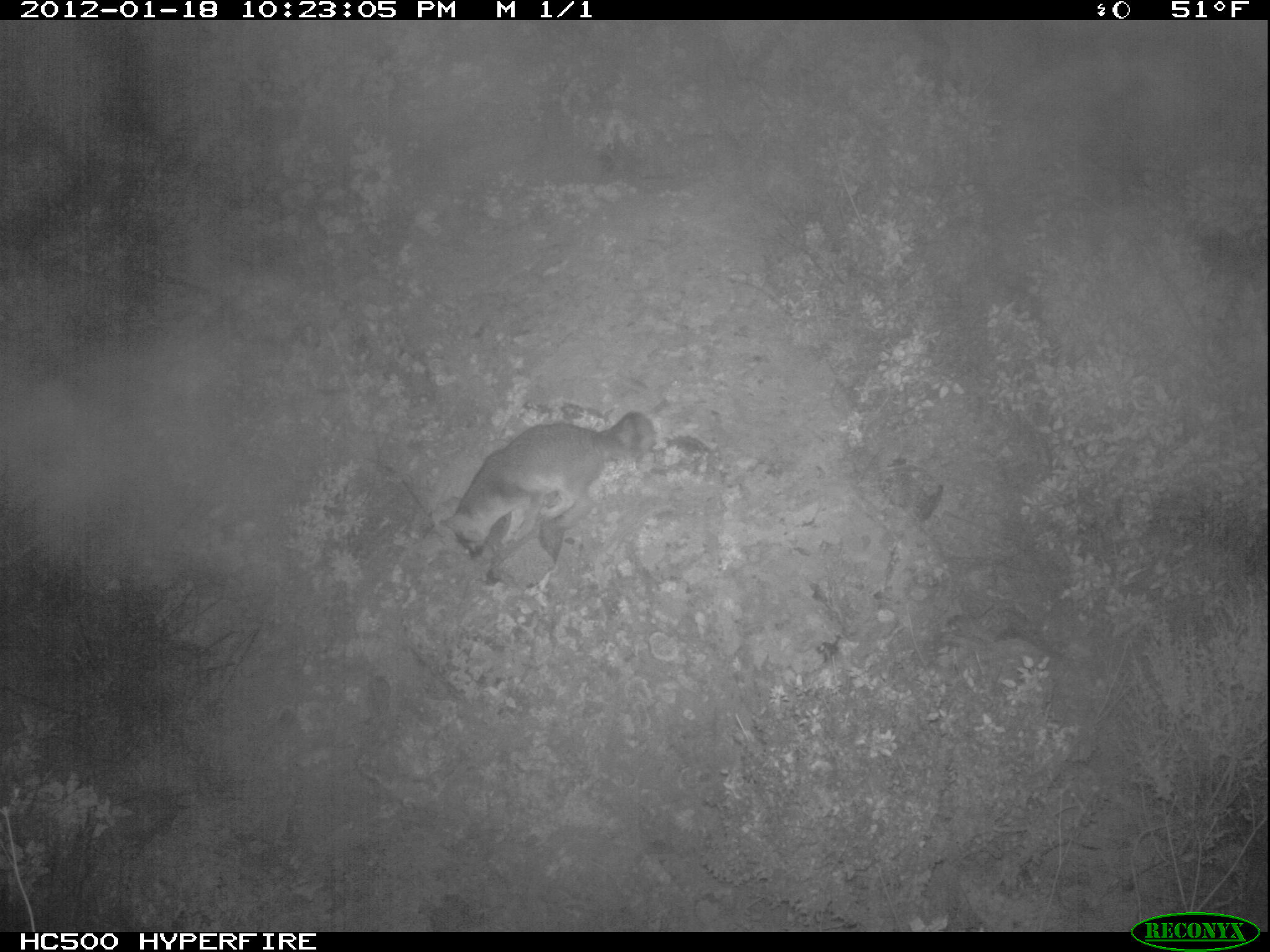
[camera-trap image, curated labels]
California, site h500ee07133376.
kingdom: Animalia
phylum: Chordata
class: Mammalia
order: Carnivora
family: Canidae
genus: Urocyon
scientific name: Urocyon littoralis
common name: island fox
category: fox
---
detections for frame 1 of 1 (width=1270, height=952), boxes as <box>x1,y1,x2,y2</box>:
fox: <box>438,410,654,560</box>